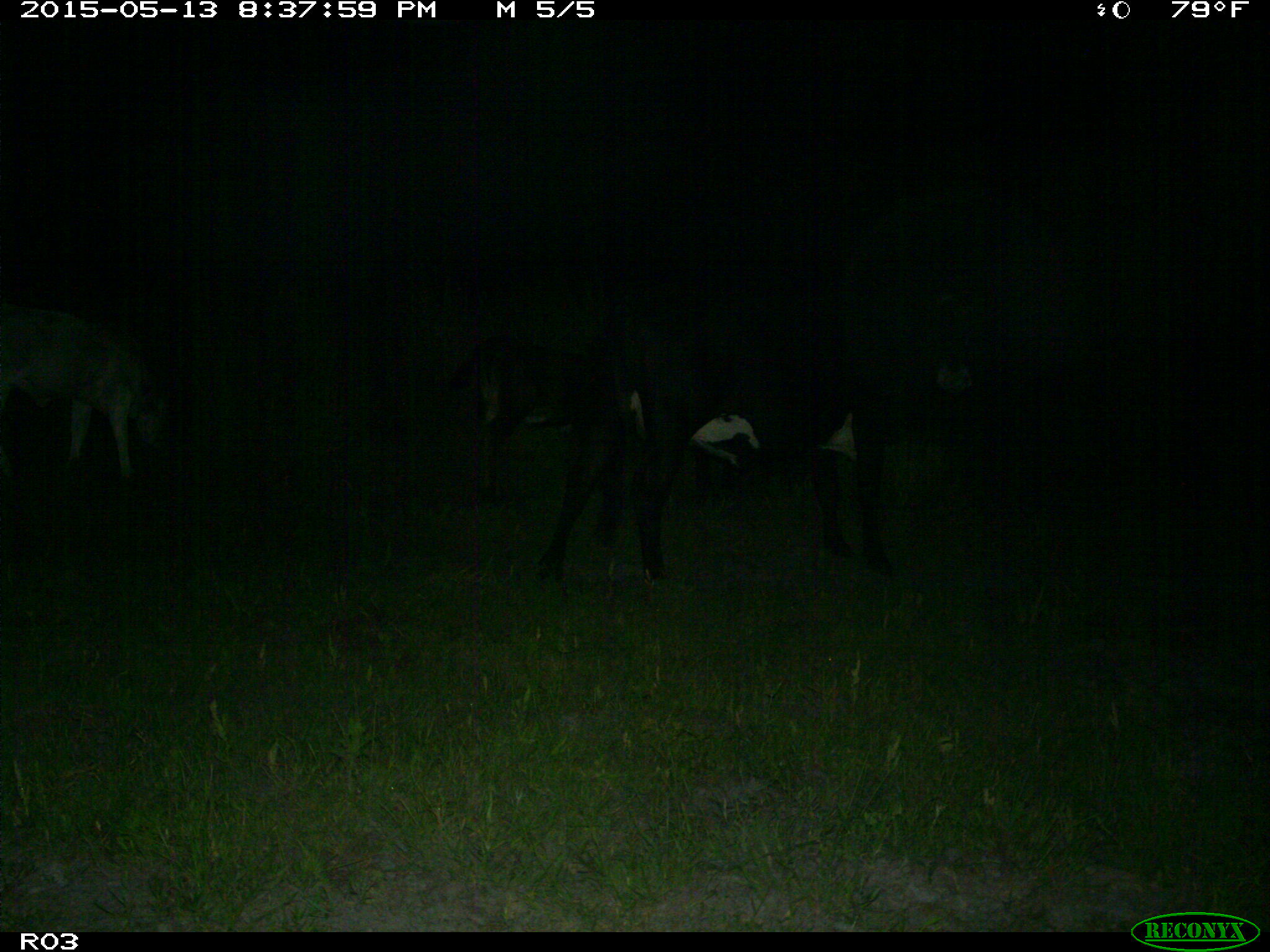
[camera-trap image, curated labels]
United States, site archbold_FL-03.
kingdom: Animalia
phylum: Chordata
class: Mammalia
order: Artiodactyla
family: Bovidae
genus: Bos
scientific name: Bos taurus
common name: domestic cow